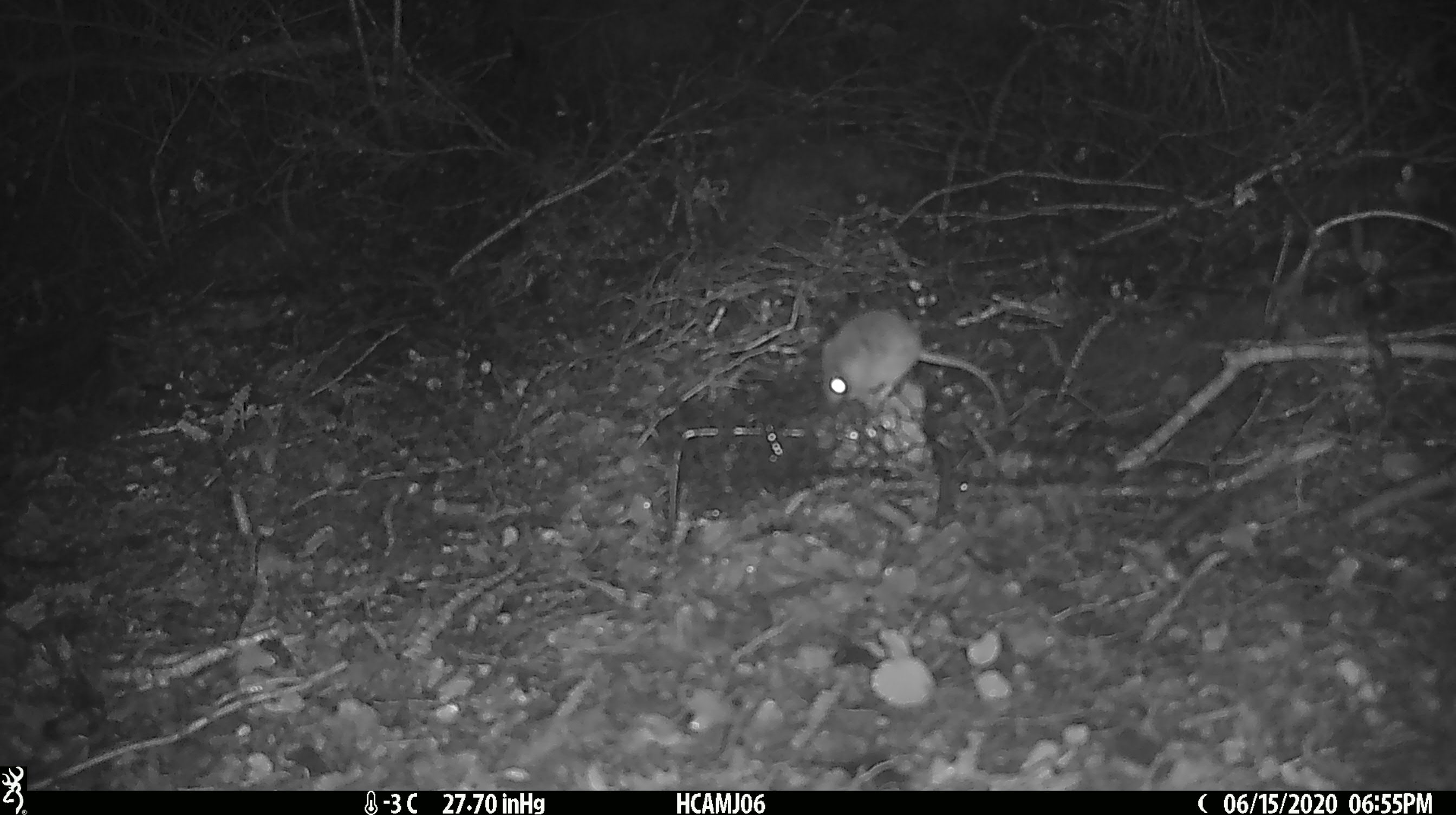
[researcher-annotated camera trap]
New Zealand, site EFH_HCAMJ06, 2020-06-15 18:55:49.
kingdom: Animalia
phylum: Chordata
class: Mammalia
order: Rodentia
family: Muridae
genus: Mus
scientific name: Mus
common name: mouse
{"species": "mouse (Mus)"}